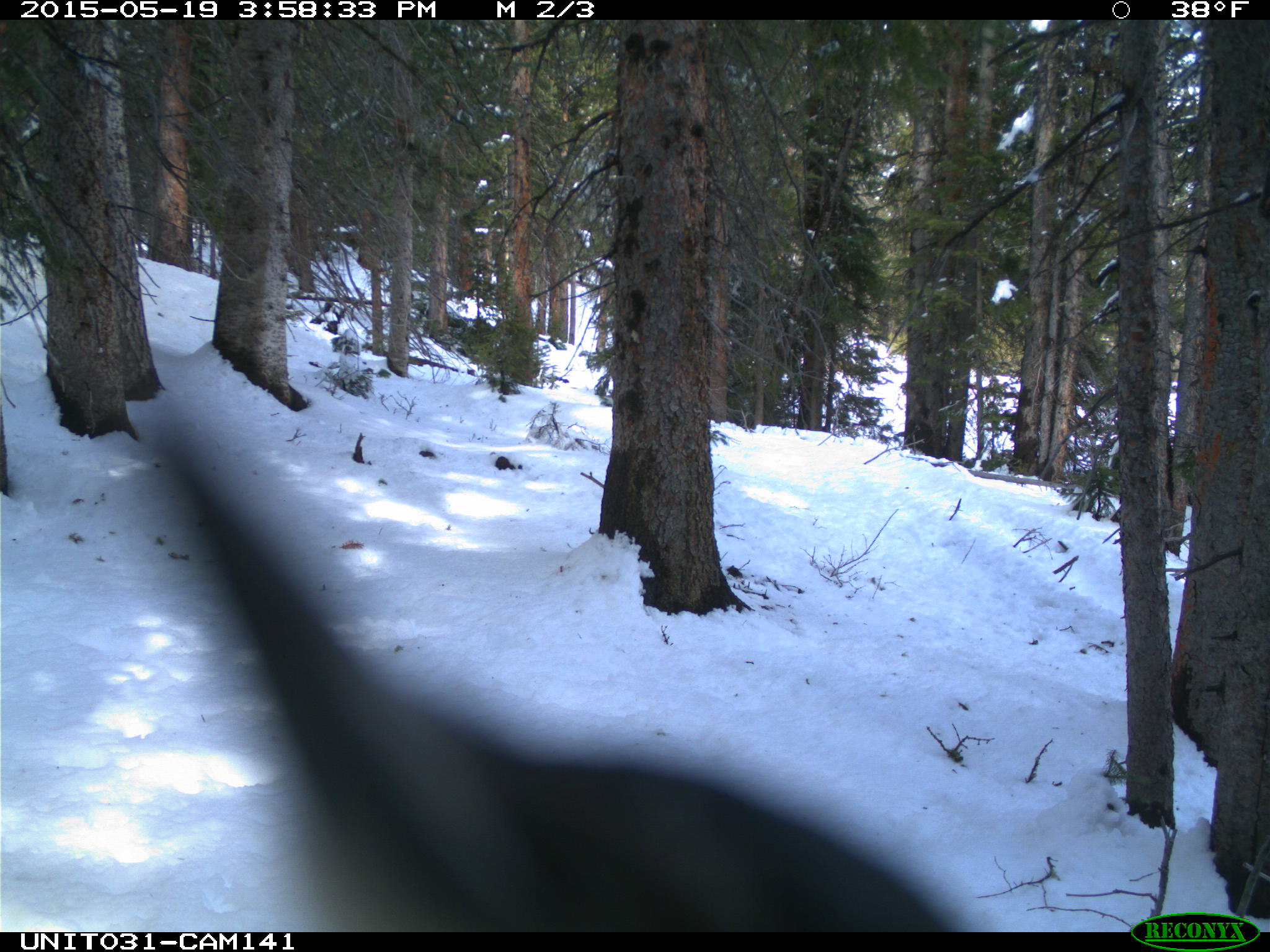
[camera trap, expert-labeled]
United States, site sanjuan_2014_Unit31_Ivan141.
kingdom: Animalia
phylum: Chordata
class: Aves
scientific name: Aves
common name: birds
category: unidentified bird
Unidentified bird (birds) (Aves).